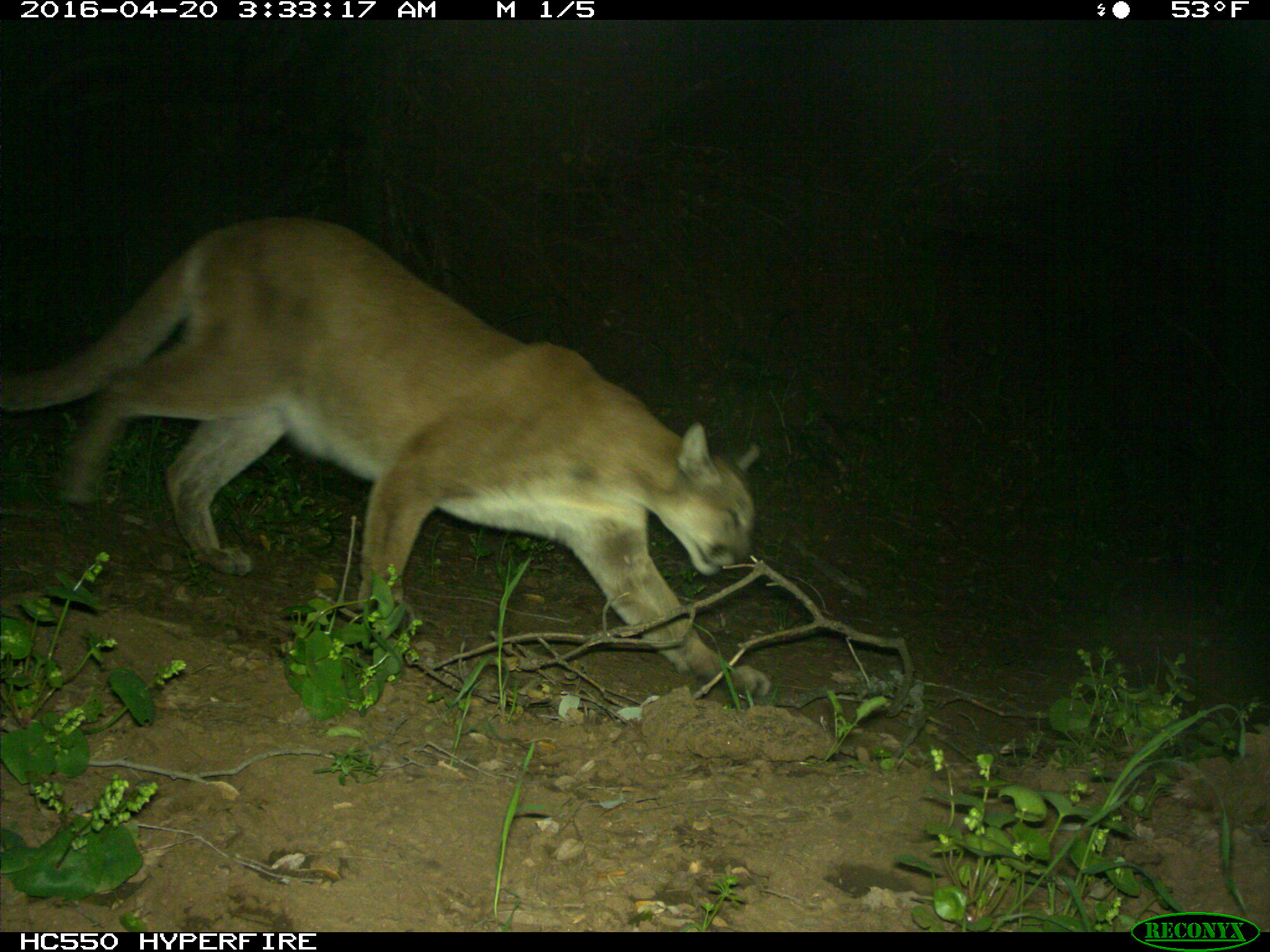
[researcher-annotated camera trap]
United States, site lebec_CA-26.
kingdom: Animalia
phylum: Chordata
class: Mammalia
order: Carnivora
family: Felidae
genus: Puma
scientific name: Puma concolor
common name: mountain lion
Puma concolor (mountain lion).